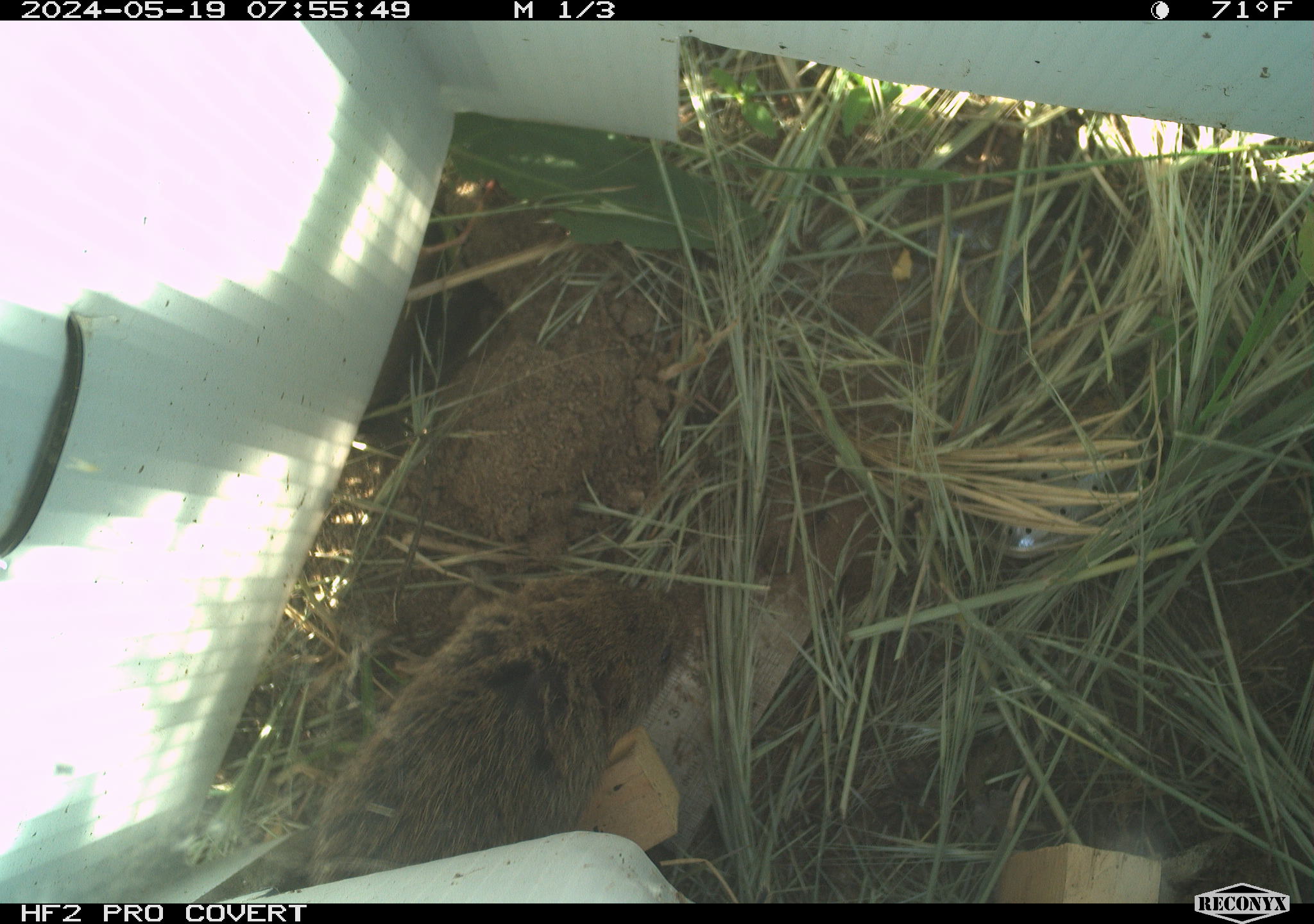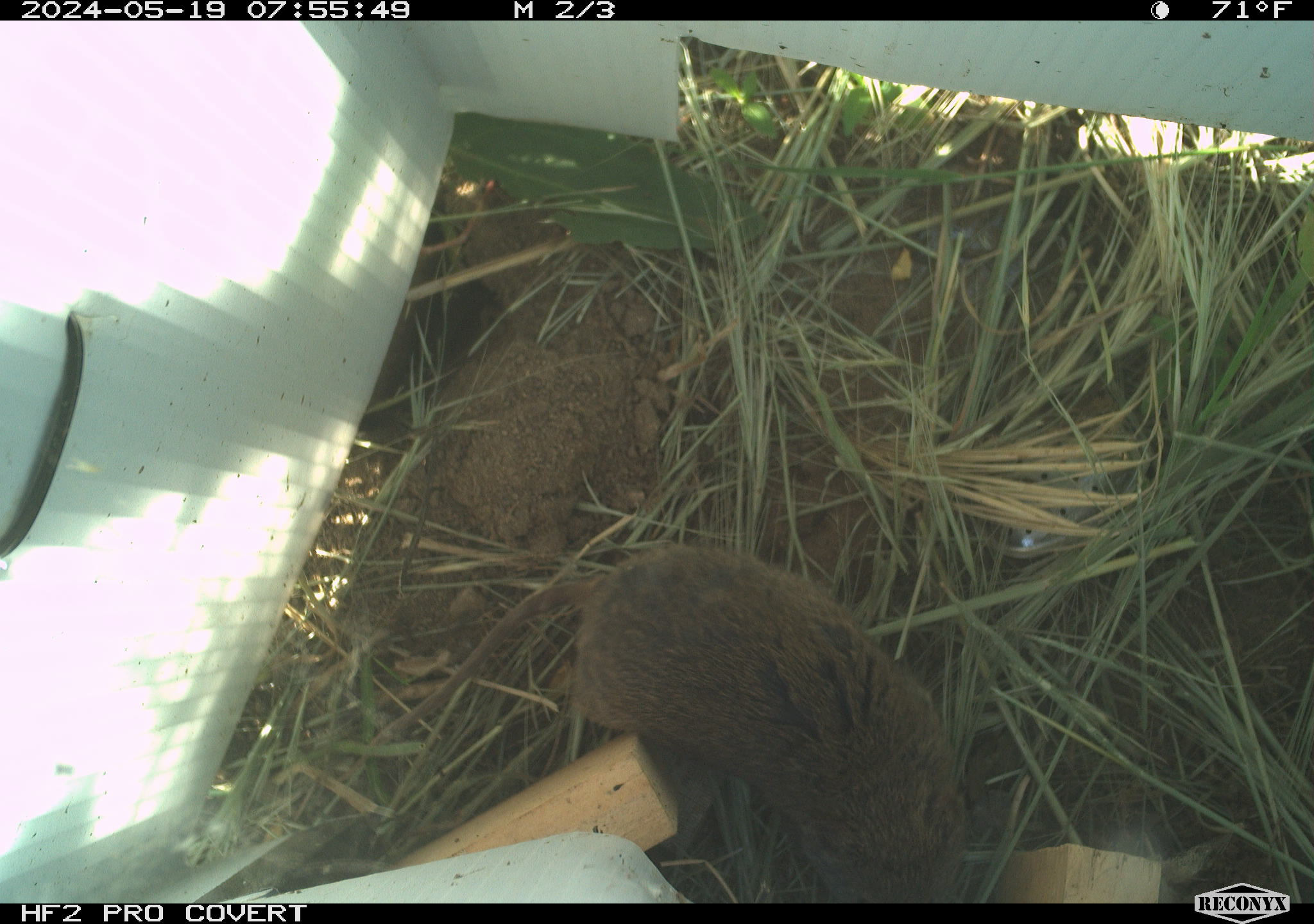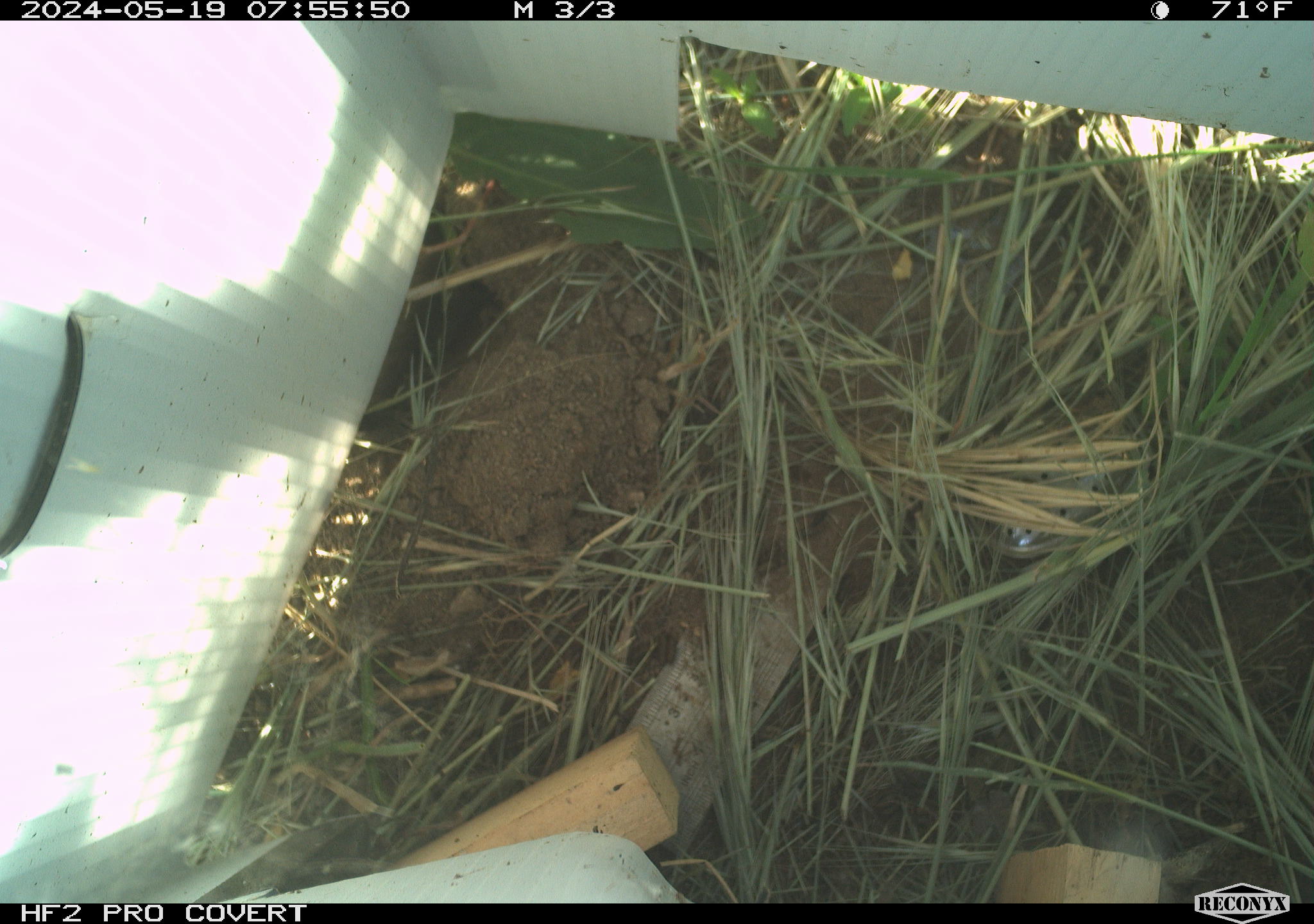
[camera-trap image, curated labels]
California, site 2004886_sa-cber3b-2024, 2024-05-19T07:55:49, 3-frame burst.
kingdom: Animalia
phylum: Chordata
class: Mammalia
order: Rodentia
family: Cricetidae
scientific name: Arvicolinae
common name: voles, lemmings, and muskrats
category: arvicolinae subfamily